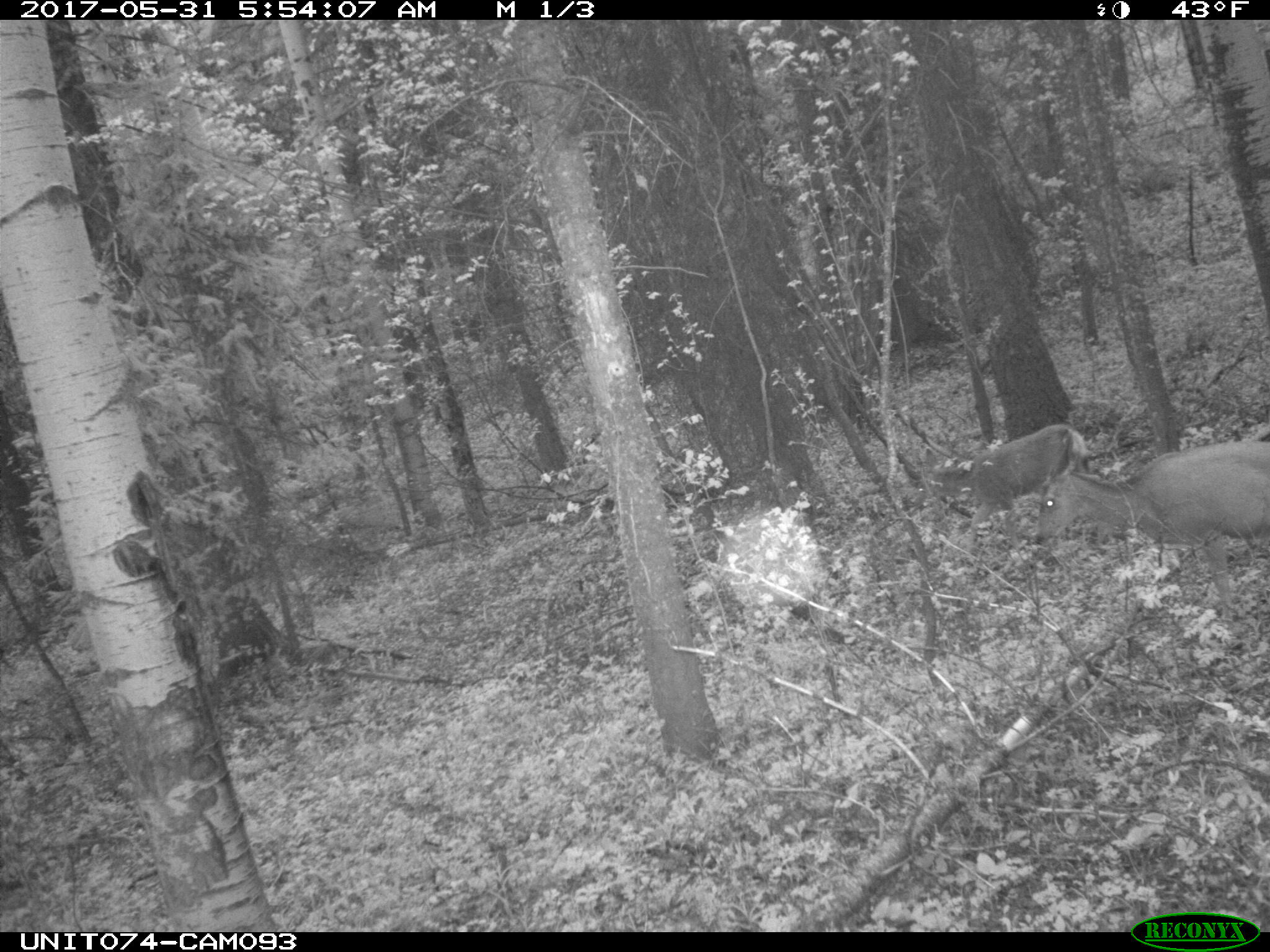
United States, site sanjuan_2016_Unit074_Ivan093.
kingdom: Animalia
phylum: Chordata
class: Mammalia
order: Artiodactyla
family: Cervidae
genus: Odocoileus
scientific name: Odocoileus hemionus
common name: mule deer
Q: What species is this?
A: Odocoileus hemionus (mule deer).